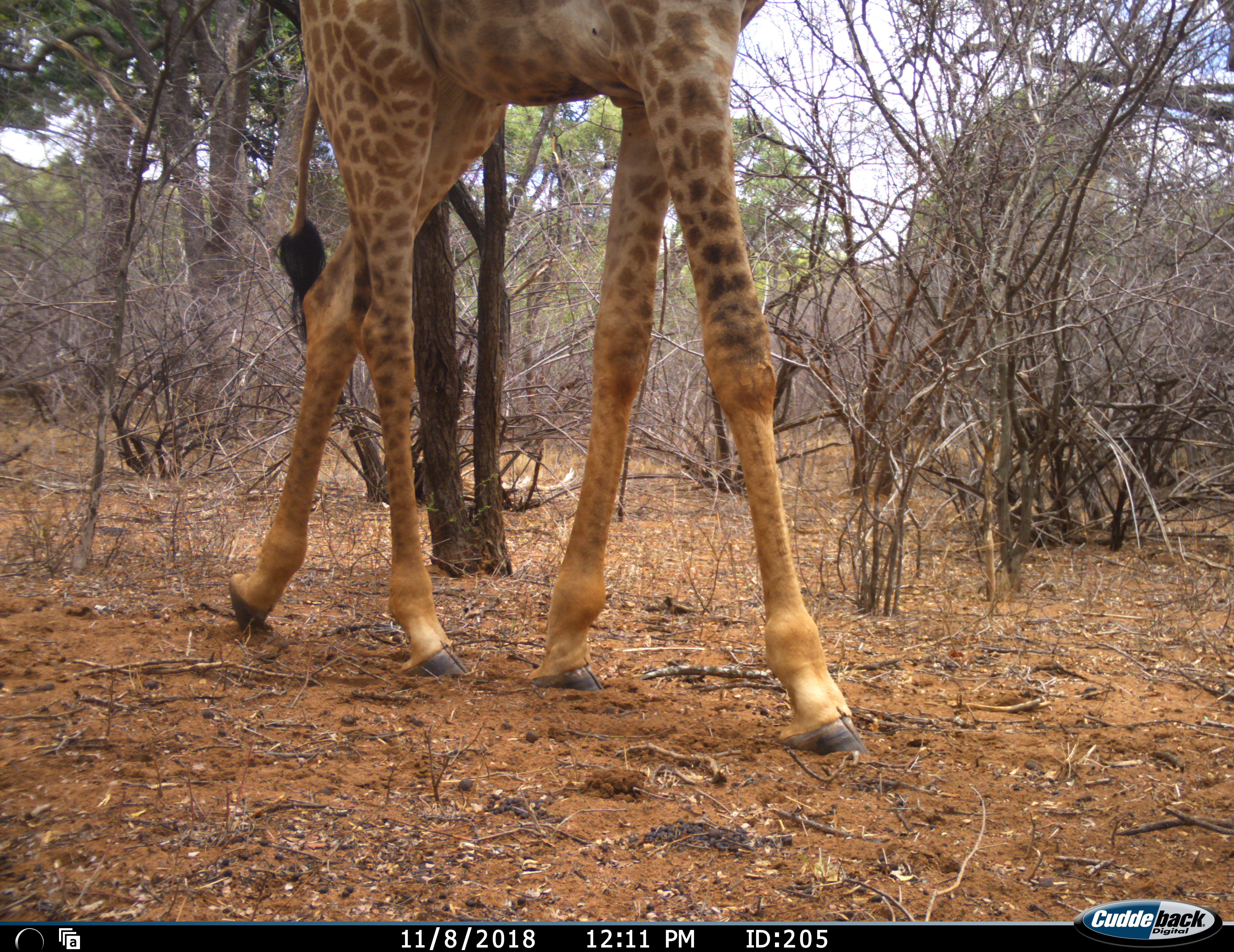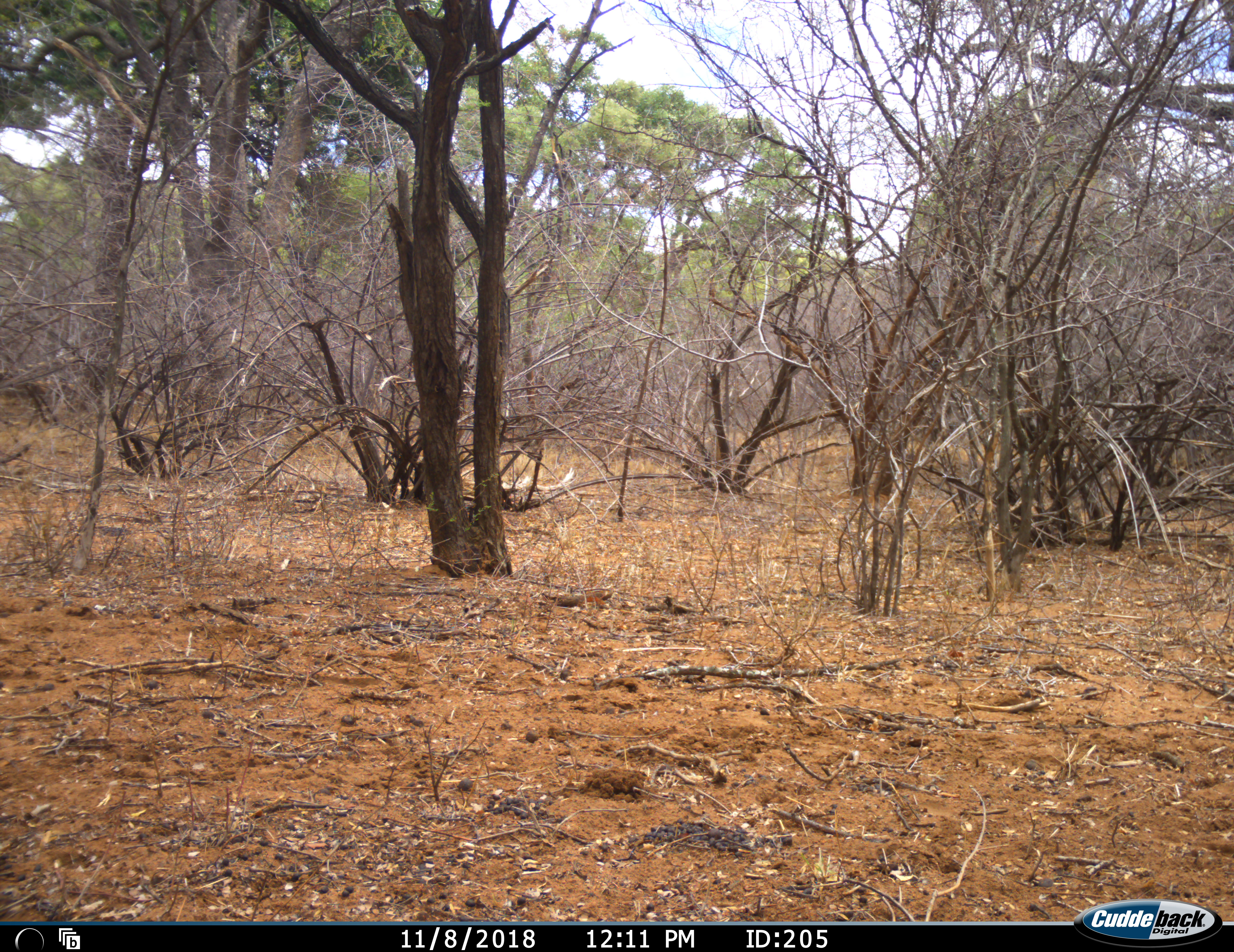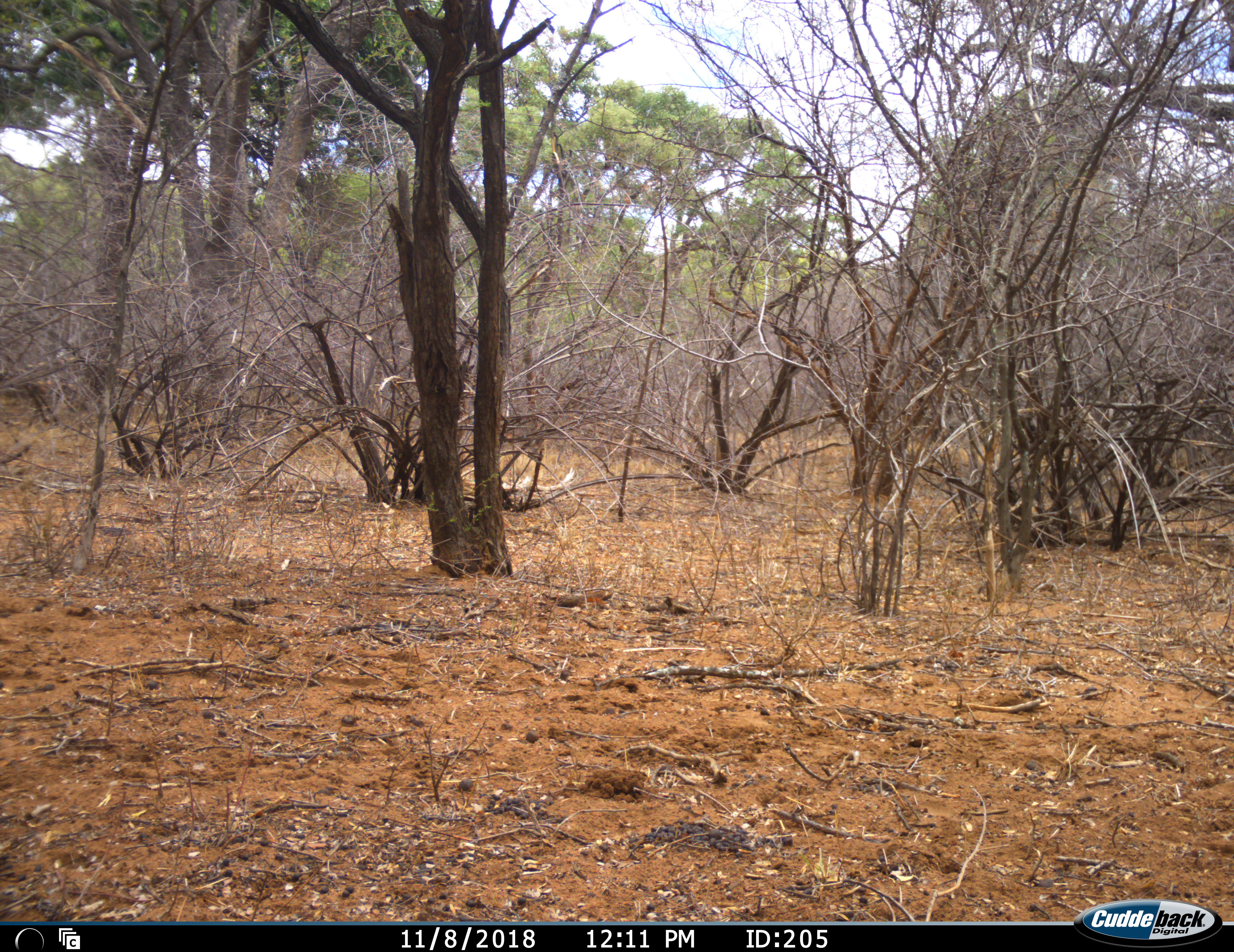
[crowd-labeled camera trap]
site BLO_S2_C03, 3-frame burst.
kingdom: Animalia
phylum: Chordata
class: Mammalia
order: Artiodactyla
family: Giraffidae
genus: Giraffa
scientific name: Giraffa camelopardalis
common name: giraffe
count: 1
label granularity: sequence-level